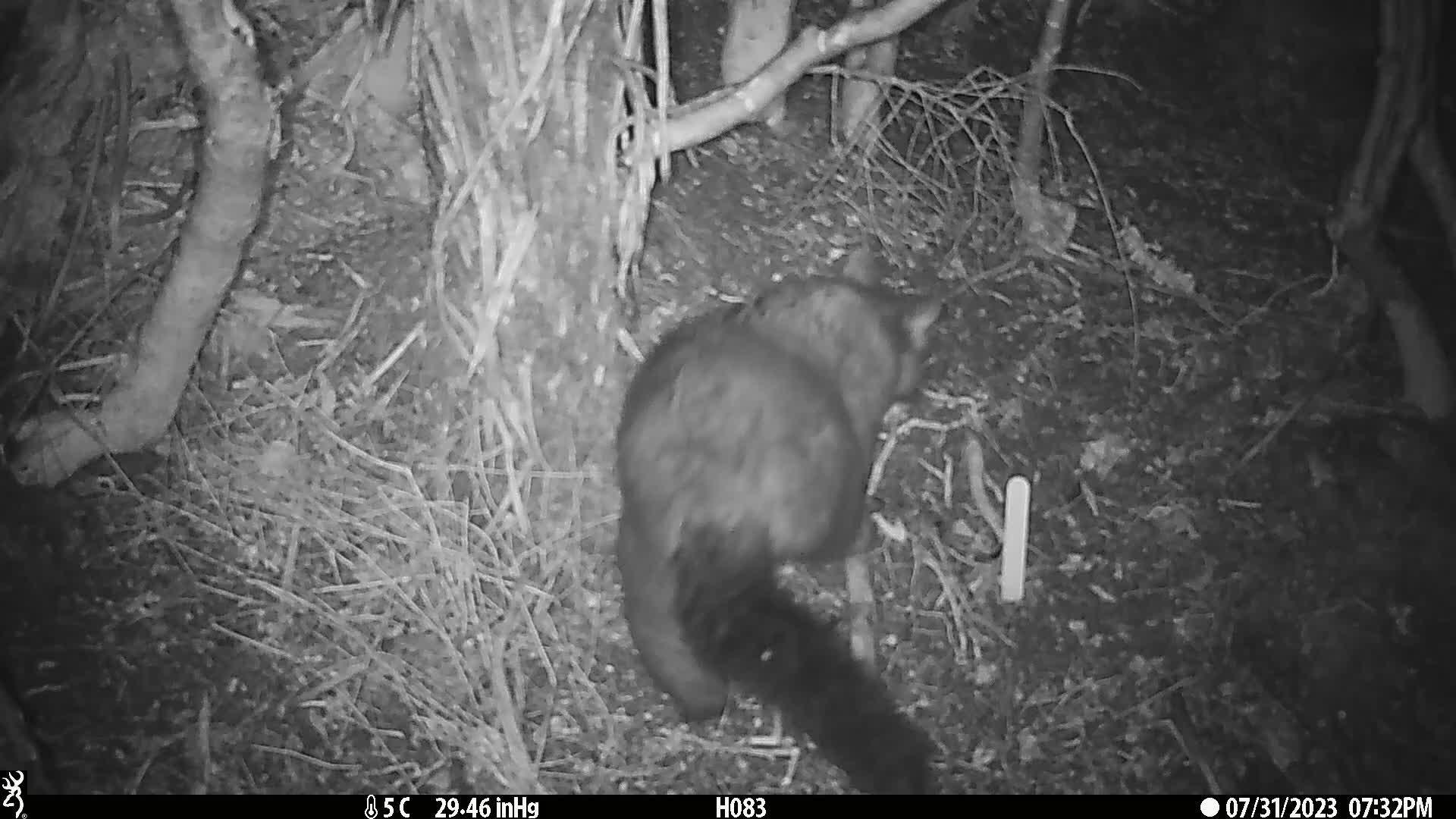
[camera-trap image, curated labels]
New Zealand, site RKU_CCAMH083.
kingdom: Animalia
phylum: Chordata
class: Mammalia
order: Diprotodontia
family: Phalangeridae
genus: Trichosurus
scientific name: Trichosurus vulpecula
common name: common brushtail possum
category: possum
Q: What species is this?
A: Possum (common brushtail possum) (Trichosurus vulpecula).